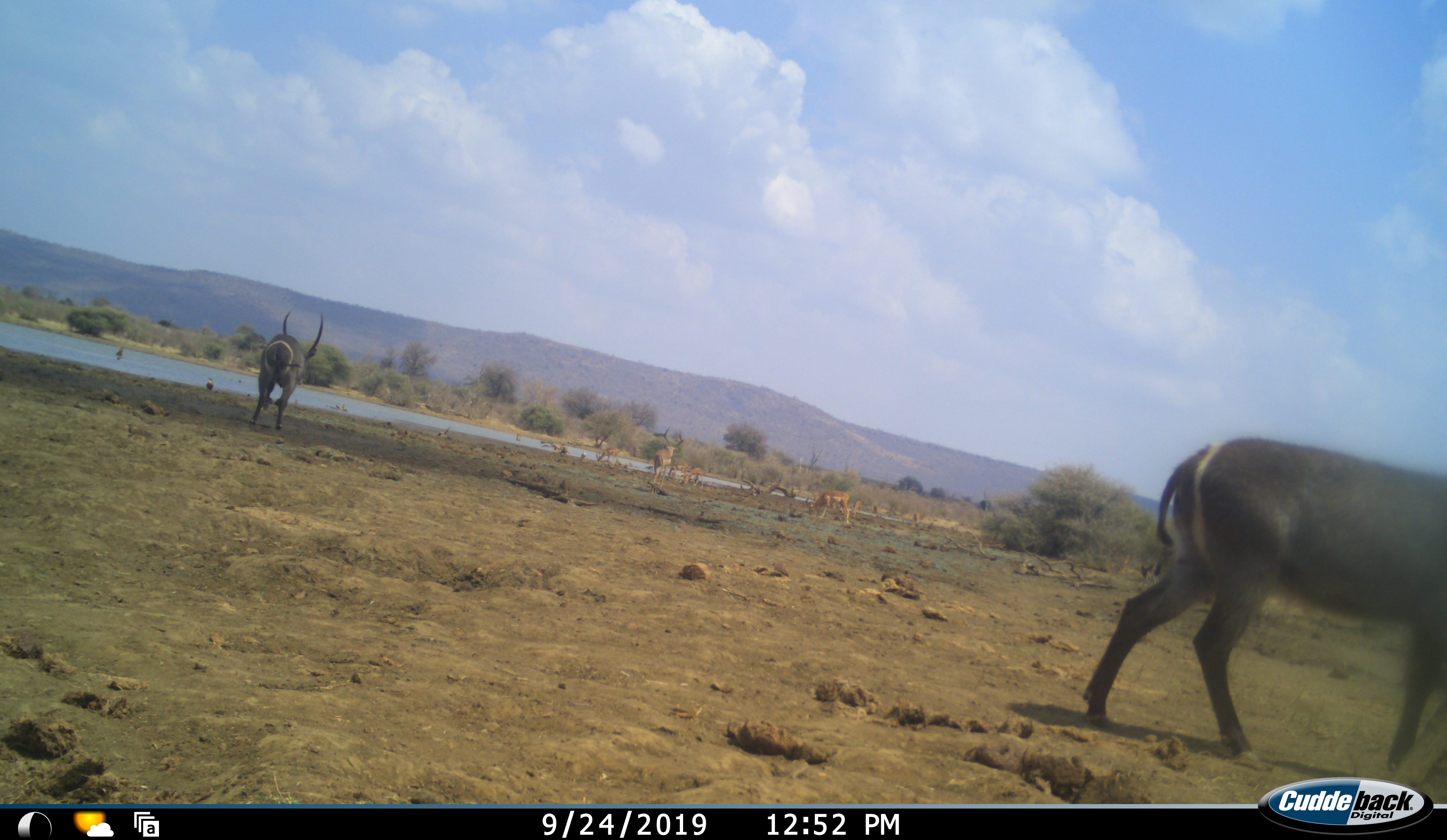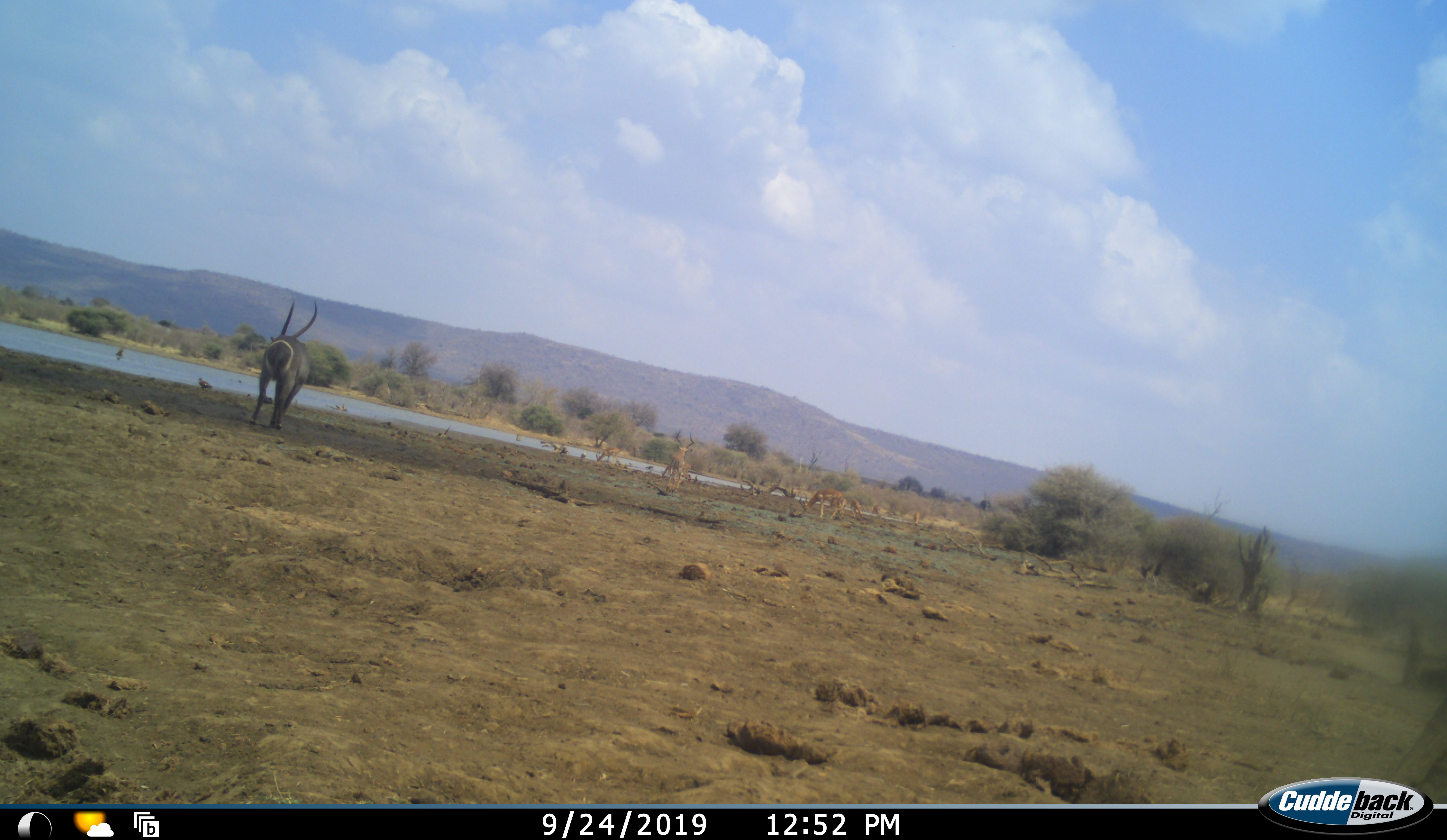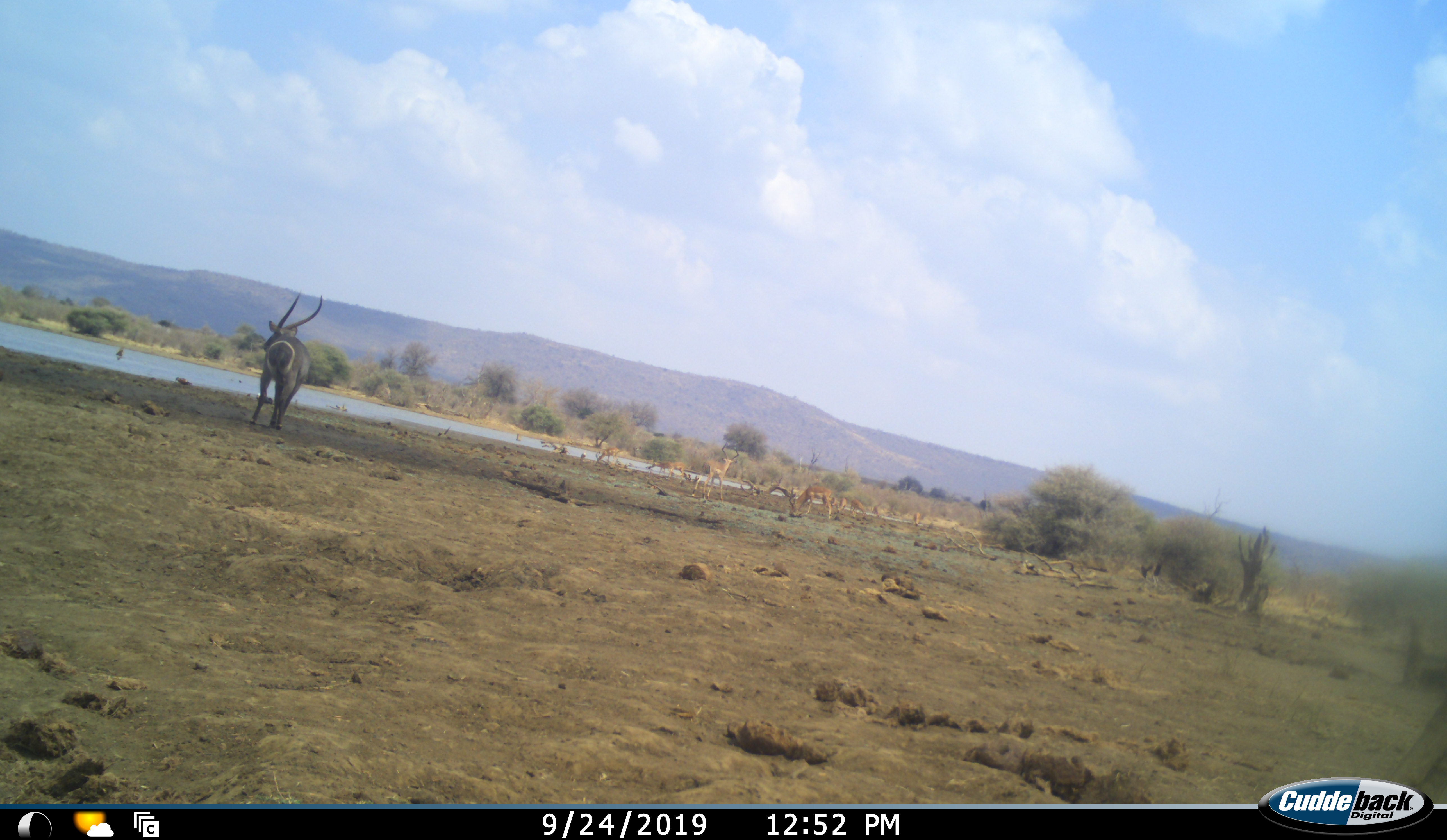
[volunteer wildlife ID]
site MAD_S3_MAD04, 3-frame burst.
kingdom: Animalia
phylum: Chordata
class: Mammalia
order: Artiodactyla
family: Bovidae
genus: Aepyceros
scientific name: Aepyceros melampus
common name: impala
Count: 7.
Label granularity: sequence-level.